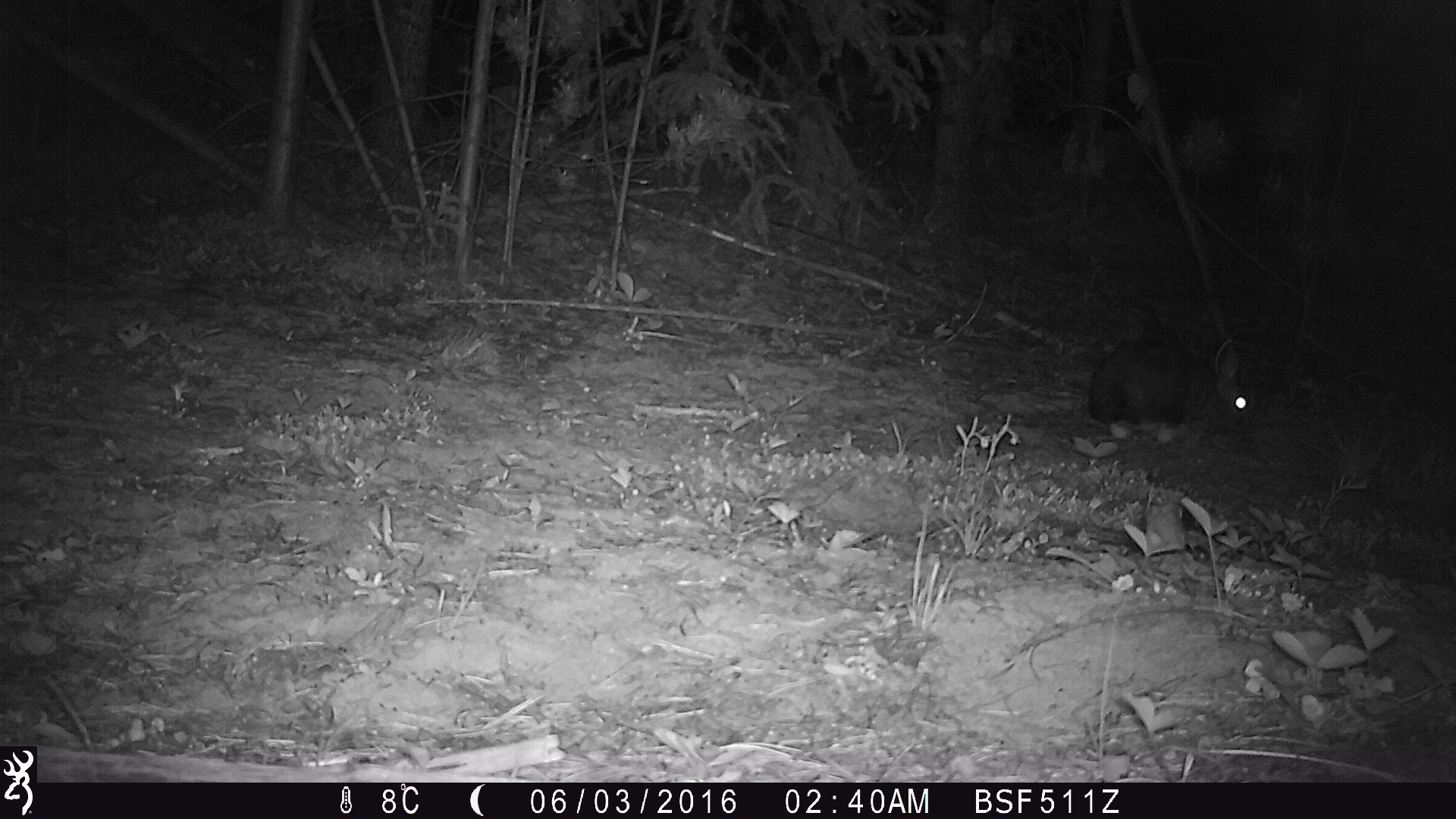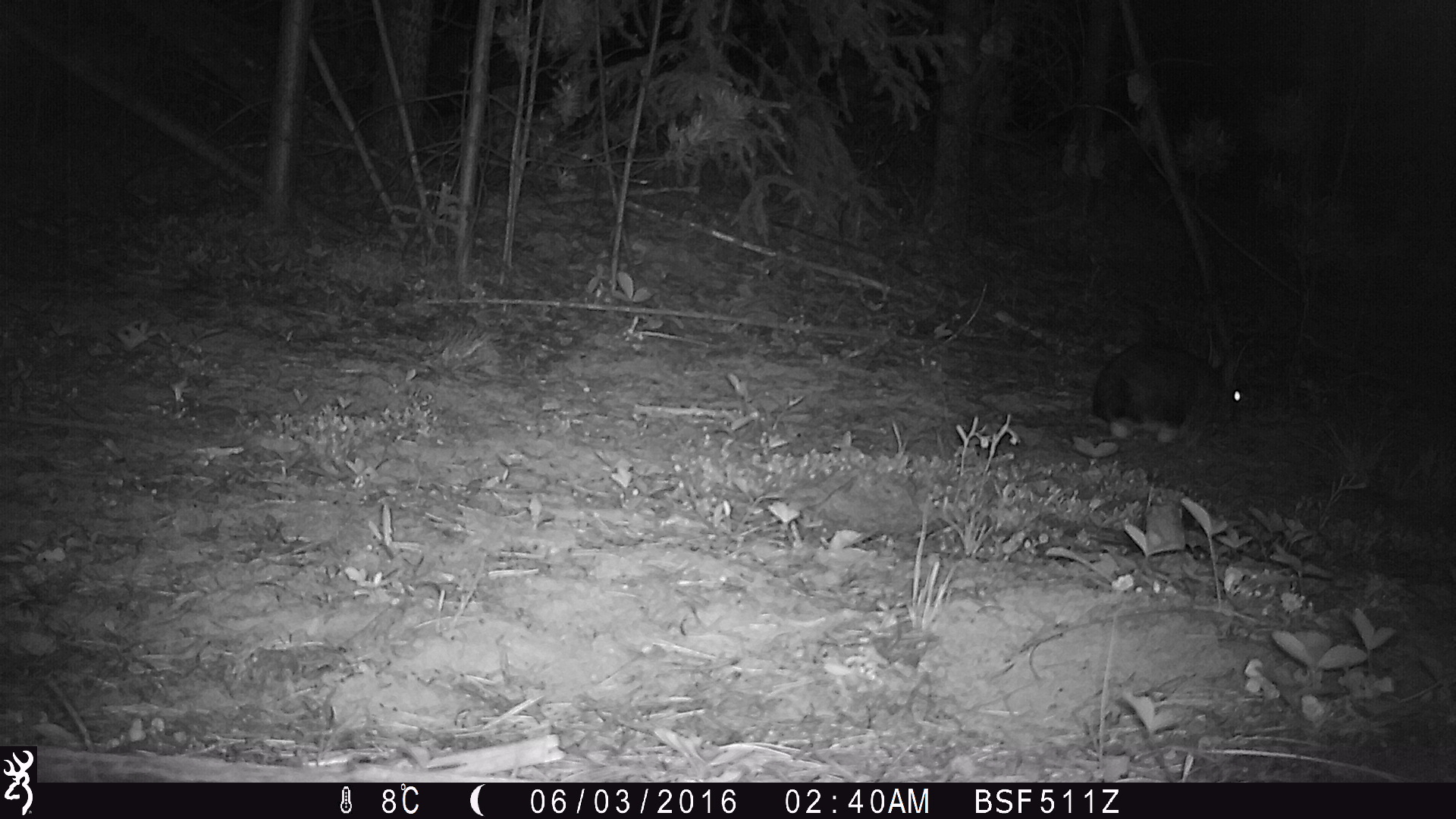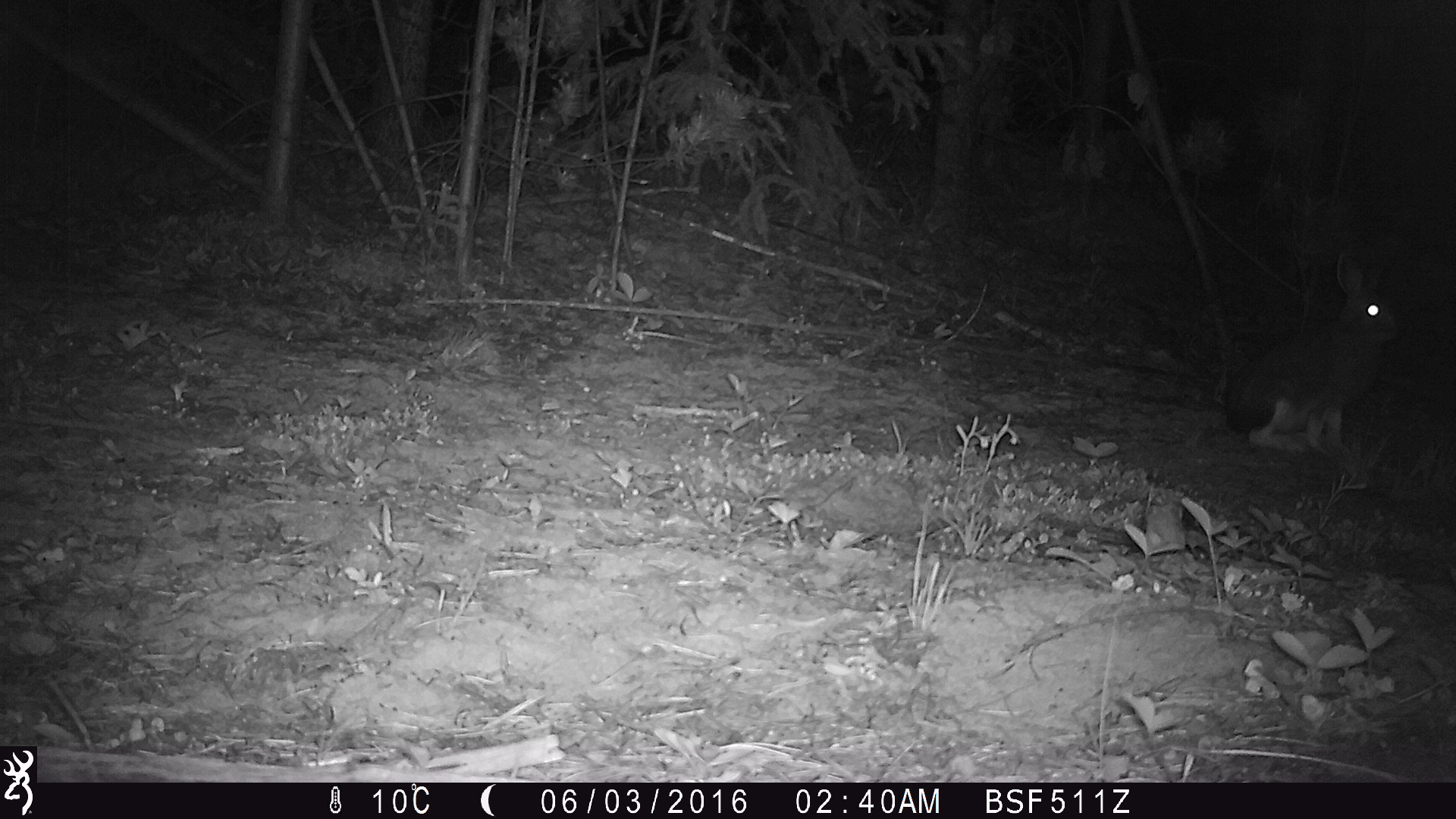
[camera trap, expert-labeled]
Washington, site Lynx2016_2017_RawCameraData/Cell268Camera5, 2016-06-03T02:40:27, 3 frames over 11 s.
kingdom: Animalia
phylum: Chordata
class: Mammalia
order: Lagomorpha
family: Leporidae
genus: Lepus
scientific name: Lepus americanus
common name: snowshoe hare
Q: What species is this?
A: Lepus americanus (snowshoe hare).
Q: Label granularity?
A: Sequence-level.